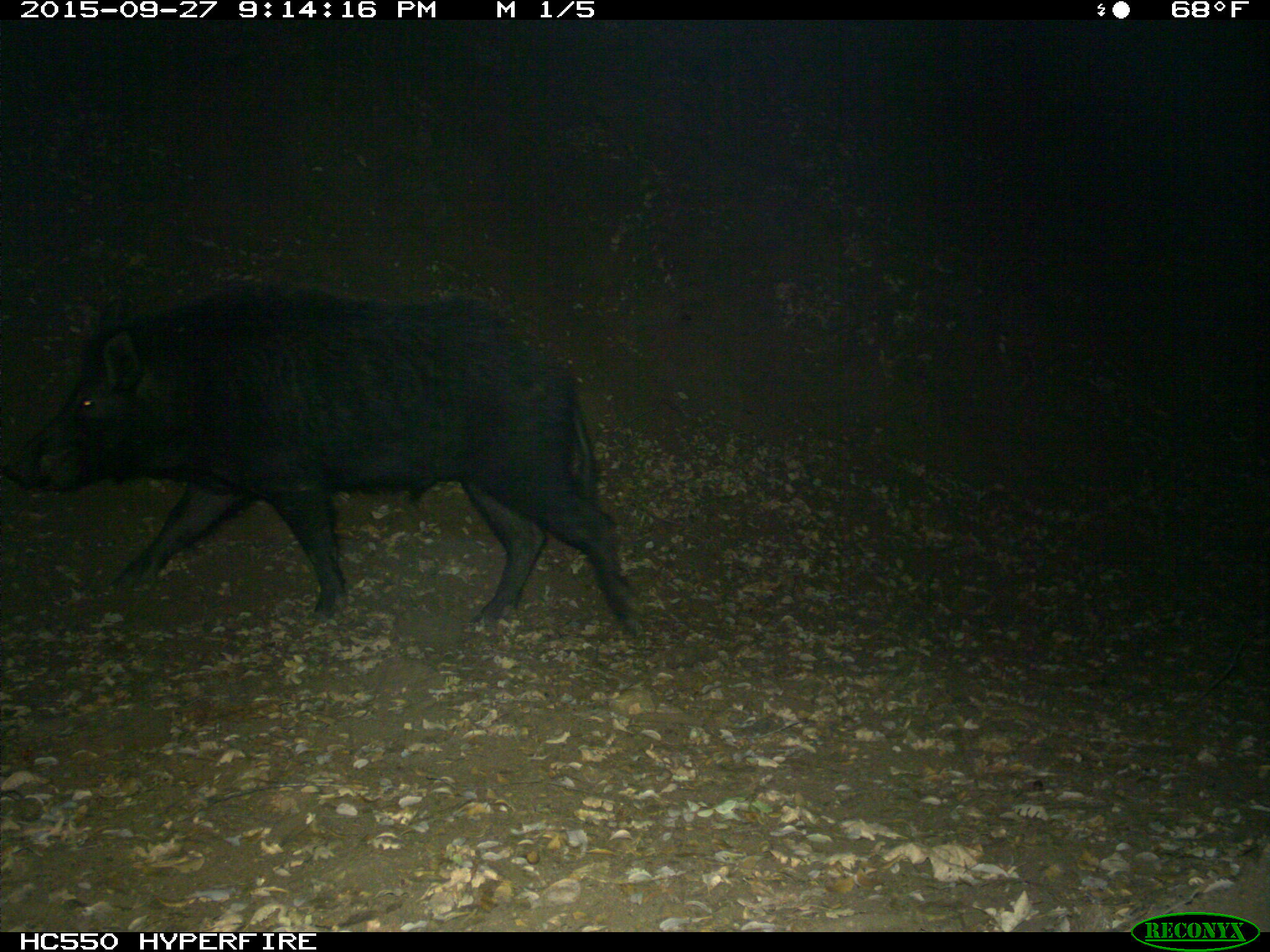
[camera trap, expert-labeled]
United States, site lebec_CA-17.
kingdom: Animalia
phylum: Chordata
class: Mammalia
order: Artiodactyla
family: Suidae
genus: Sus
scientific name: Sus scrofa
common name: wild boar